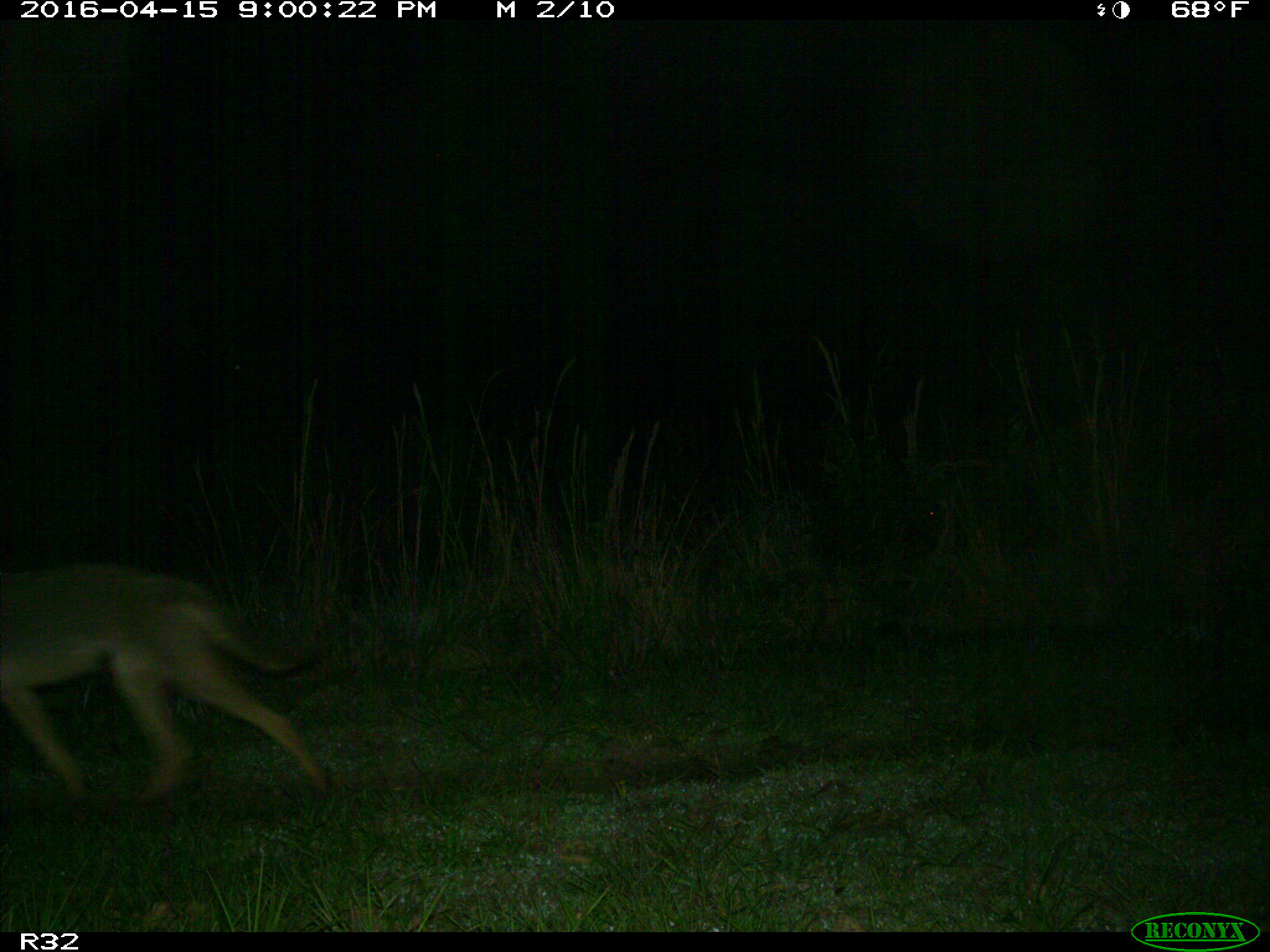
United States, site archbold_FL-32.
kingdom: Animalia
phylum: Chordata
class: Mammalia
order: Carnivora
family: Canidae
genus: Canis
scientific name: Canis latrans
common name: coyote